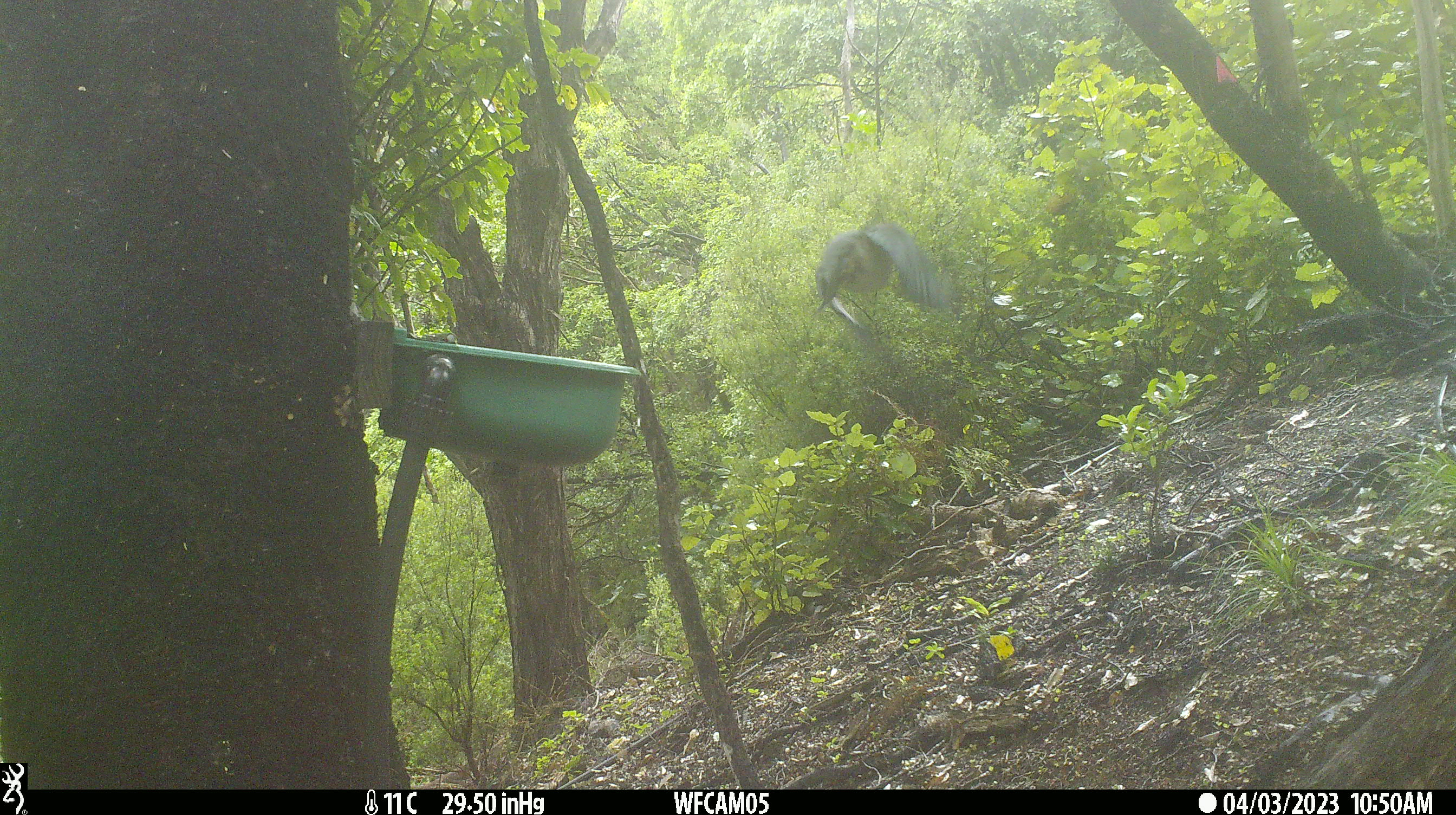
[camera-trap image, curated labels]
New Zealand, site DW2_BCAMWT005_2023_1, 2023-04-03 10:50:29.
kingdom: Animalia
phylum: Chordata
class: Aves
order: Columbiformes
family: Columbidae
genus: Hemiphaga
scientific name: Hemiphaga novaeseelandiae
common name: new zealand pigeon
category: kereru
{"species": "kereru (new zealand pigeon) (Hemiphaga novaeseelandiae)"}